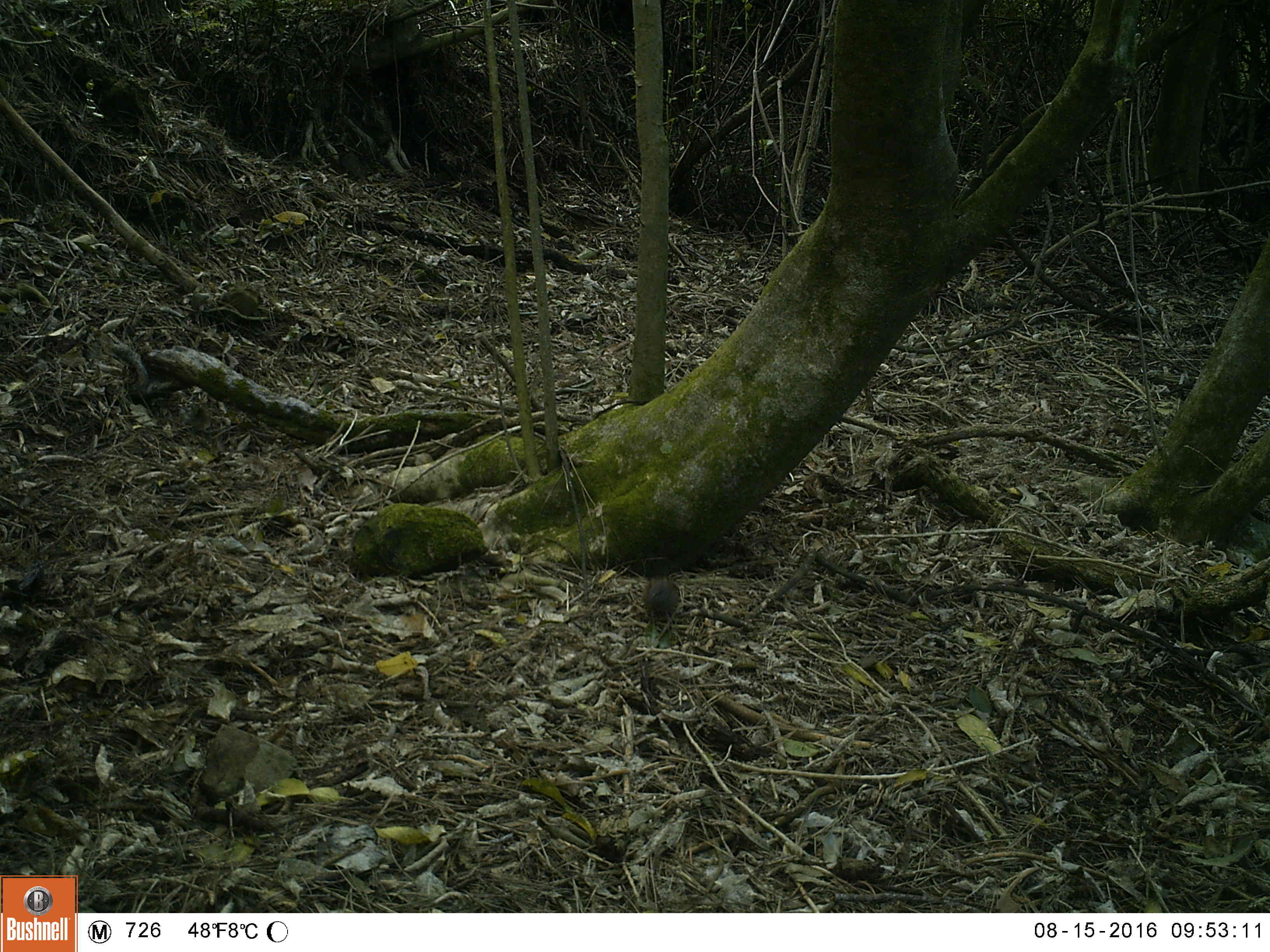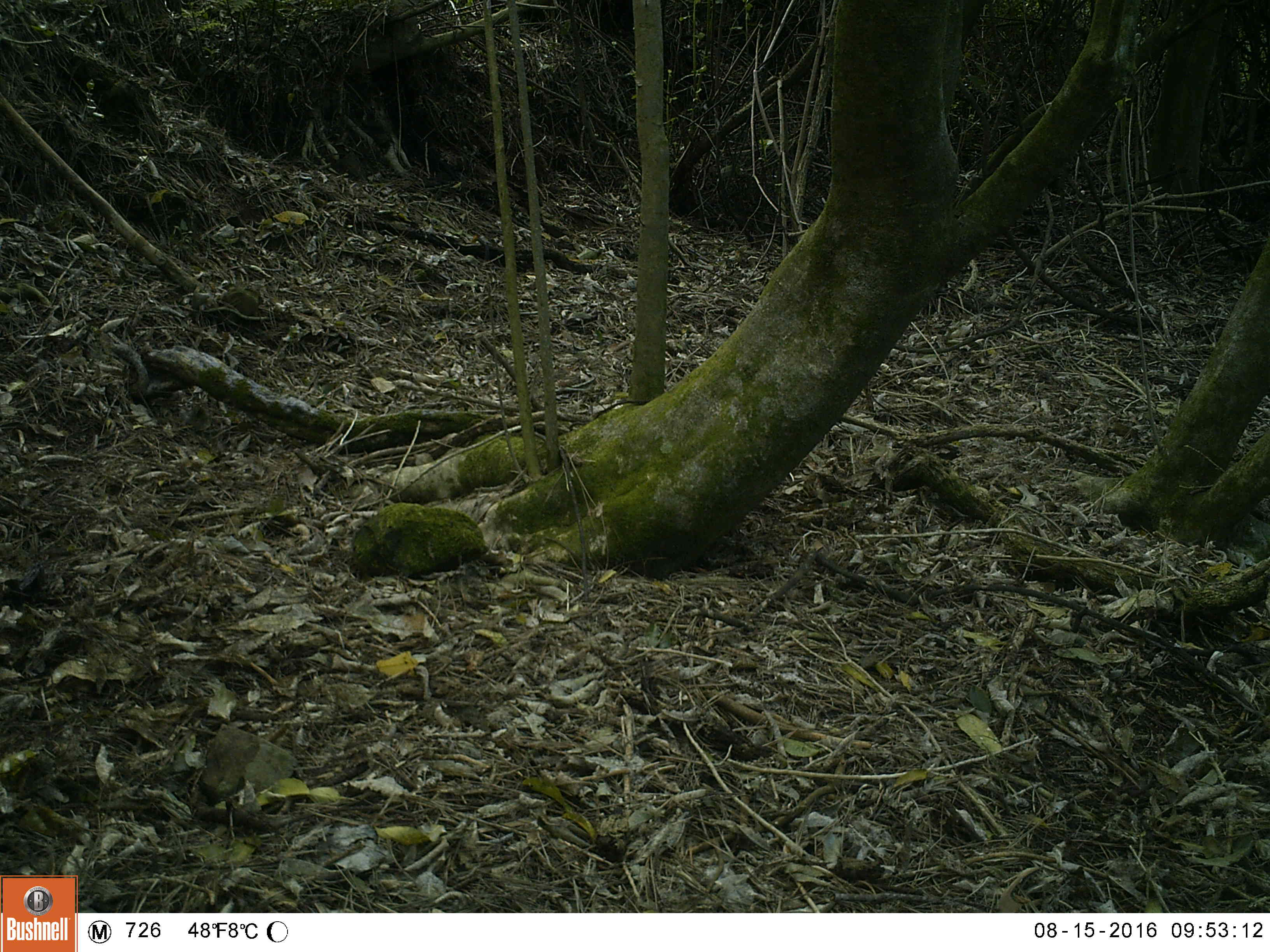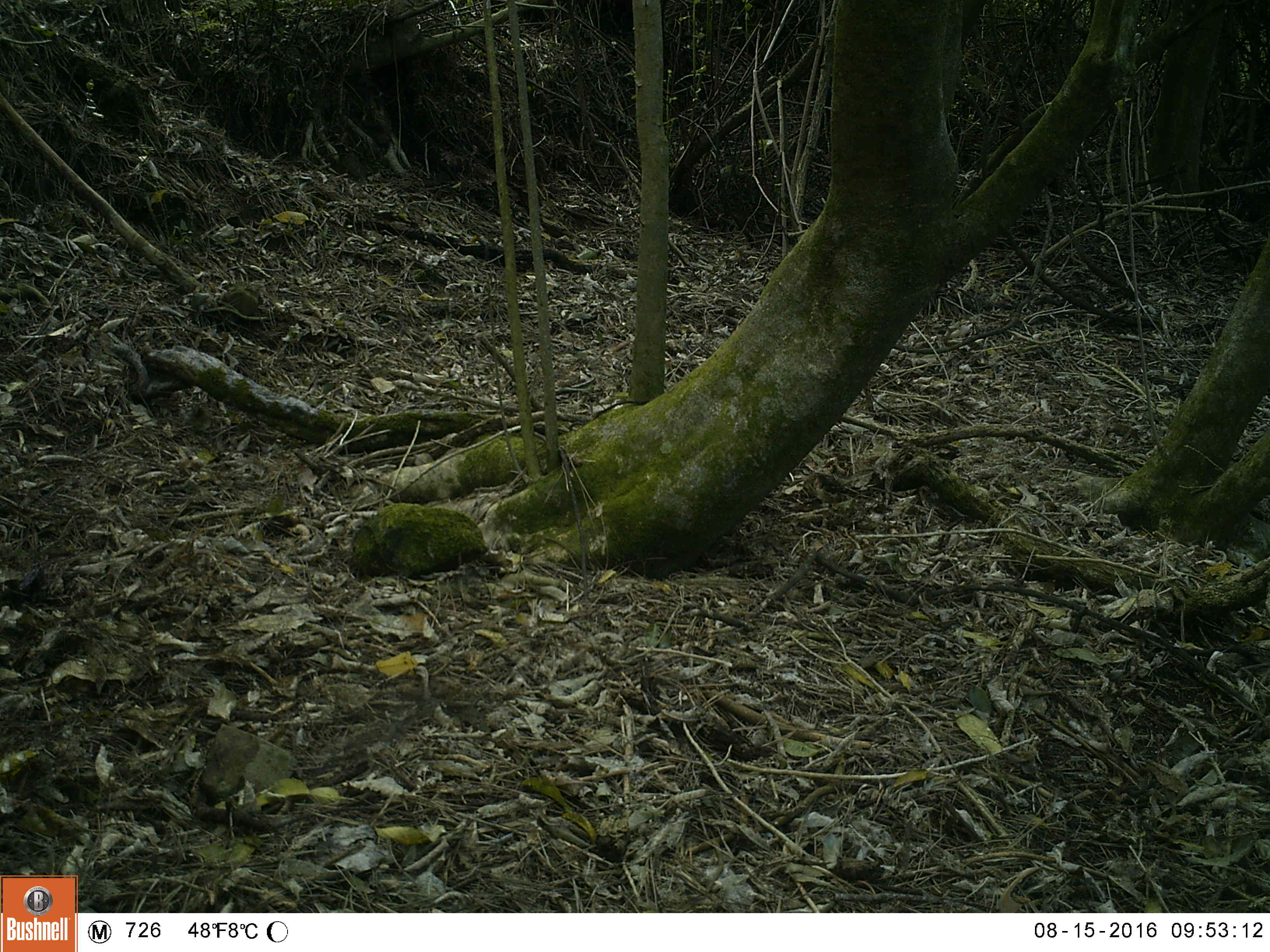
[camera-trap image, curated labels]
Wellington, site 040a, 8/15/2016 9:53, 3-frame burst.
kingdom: Animalia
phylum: Chordata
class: Aves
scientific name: Aves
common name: bird